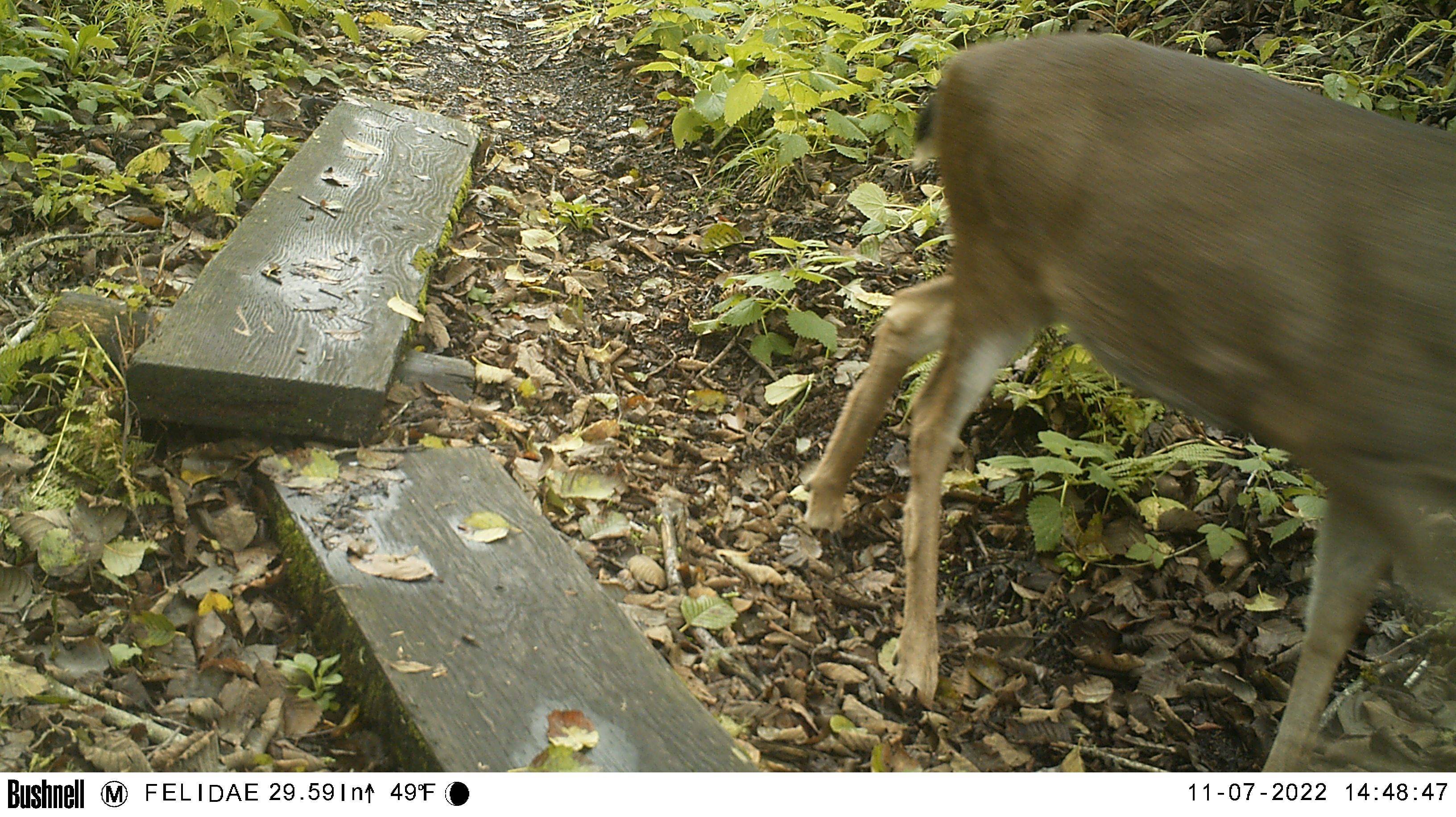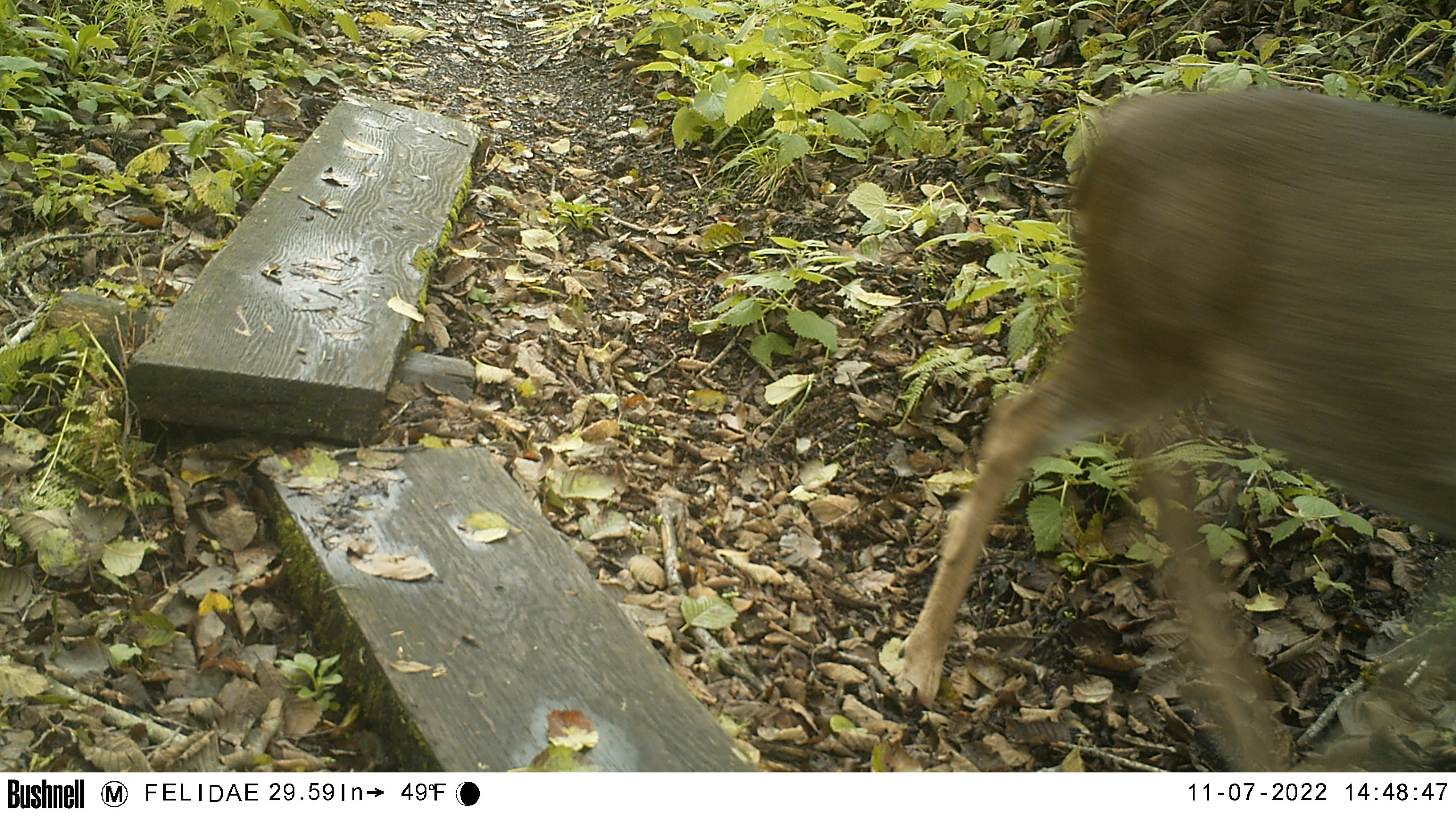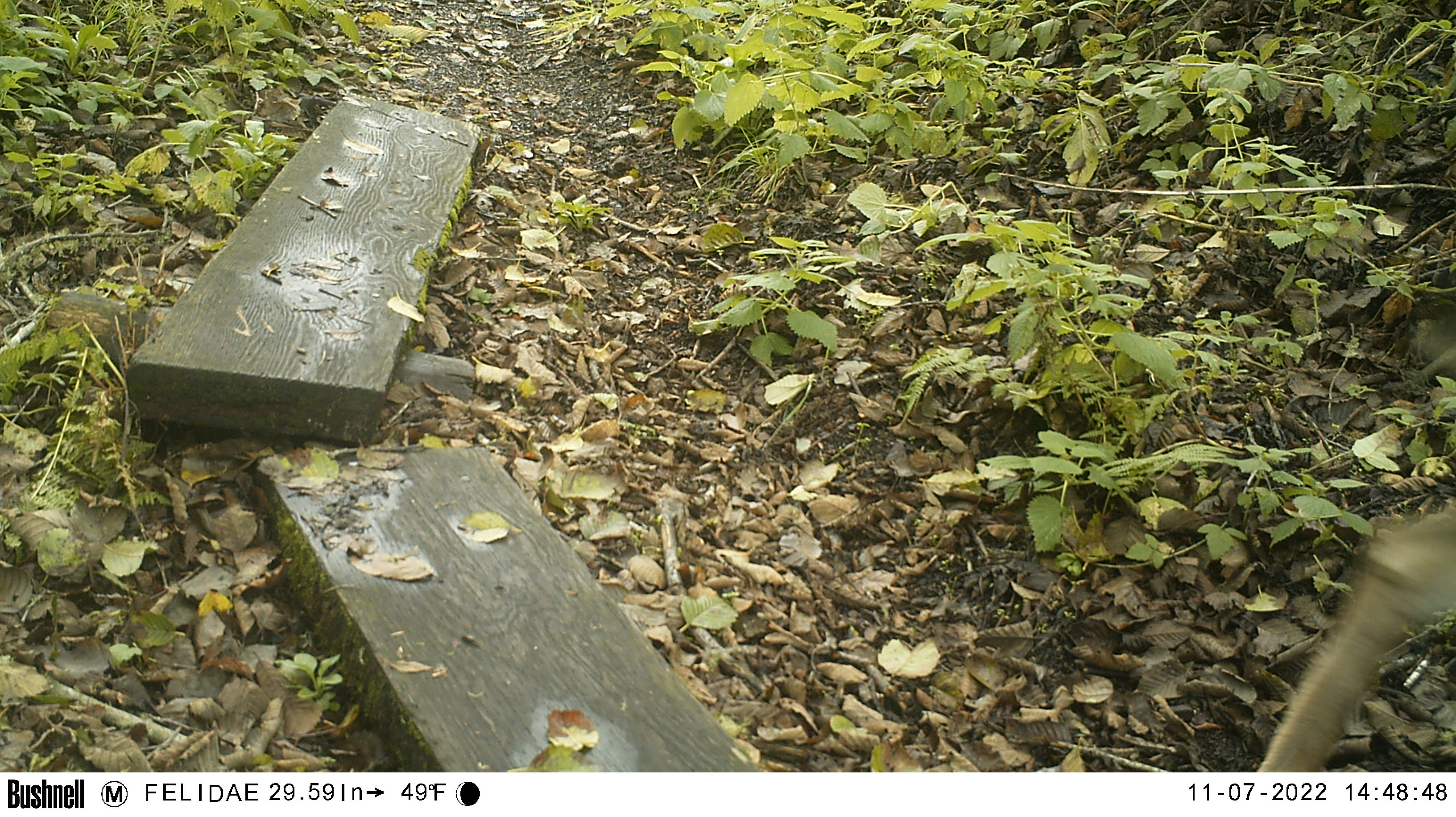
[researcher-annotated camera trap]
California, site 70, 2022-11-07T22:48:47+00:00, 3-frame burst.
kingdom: Animalia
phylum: Chordata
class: Mammalia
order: Artiodactyla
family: Cervidae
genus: Odocoileus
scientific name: Odocoileus hemionus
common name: mule deer